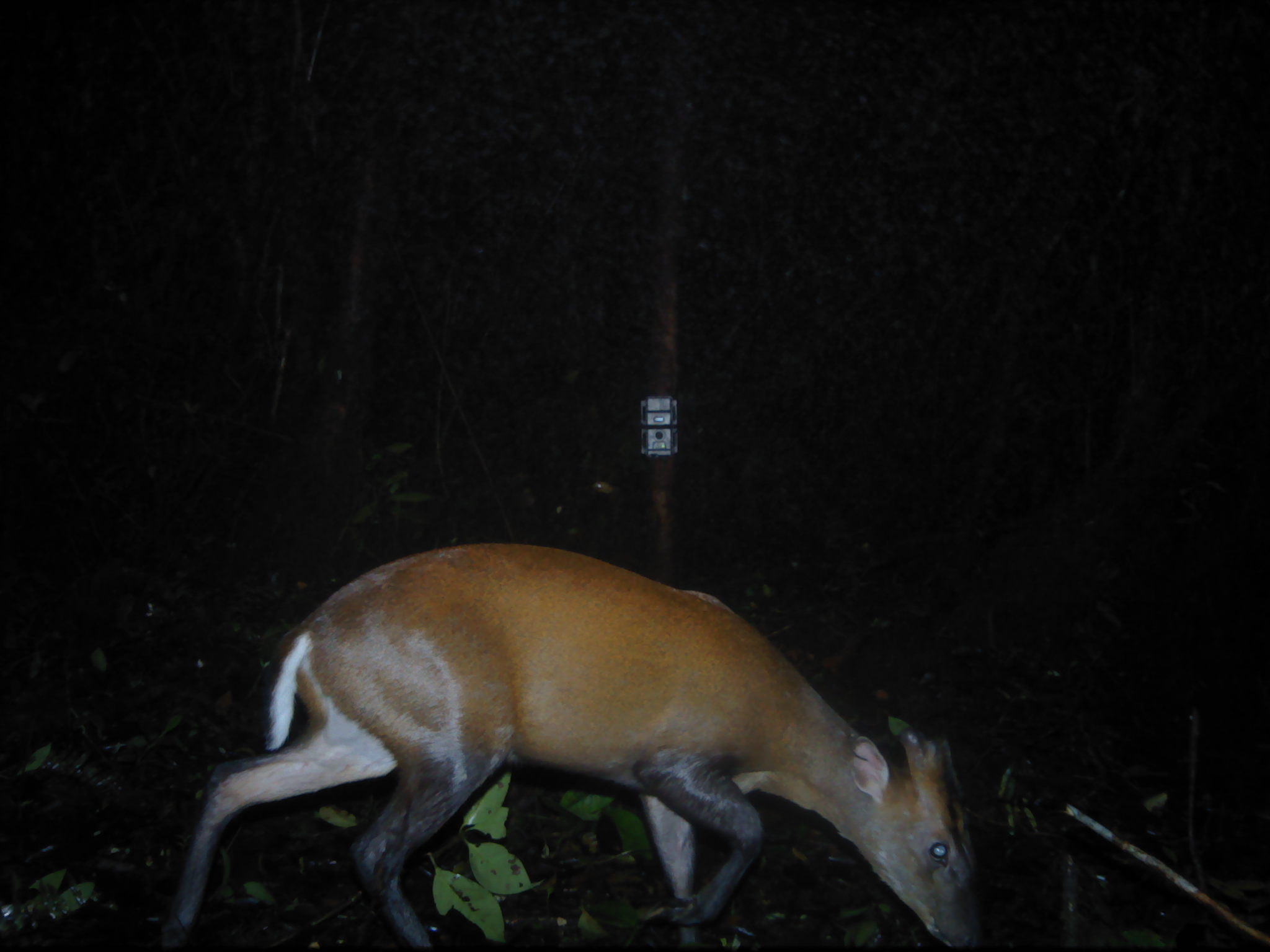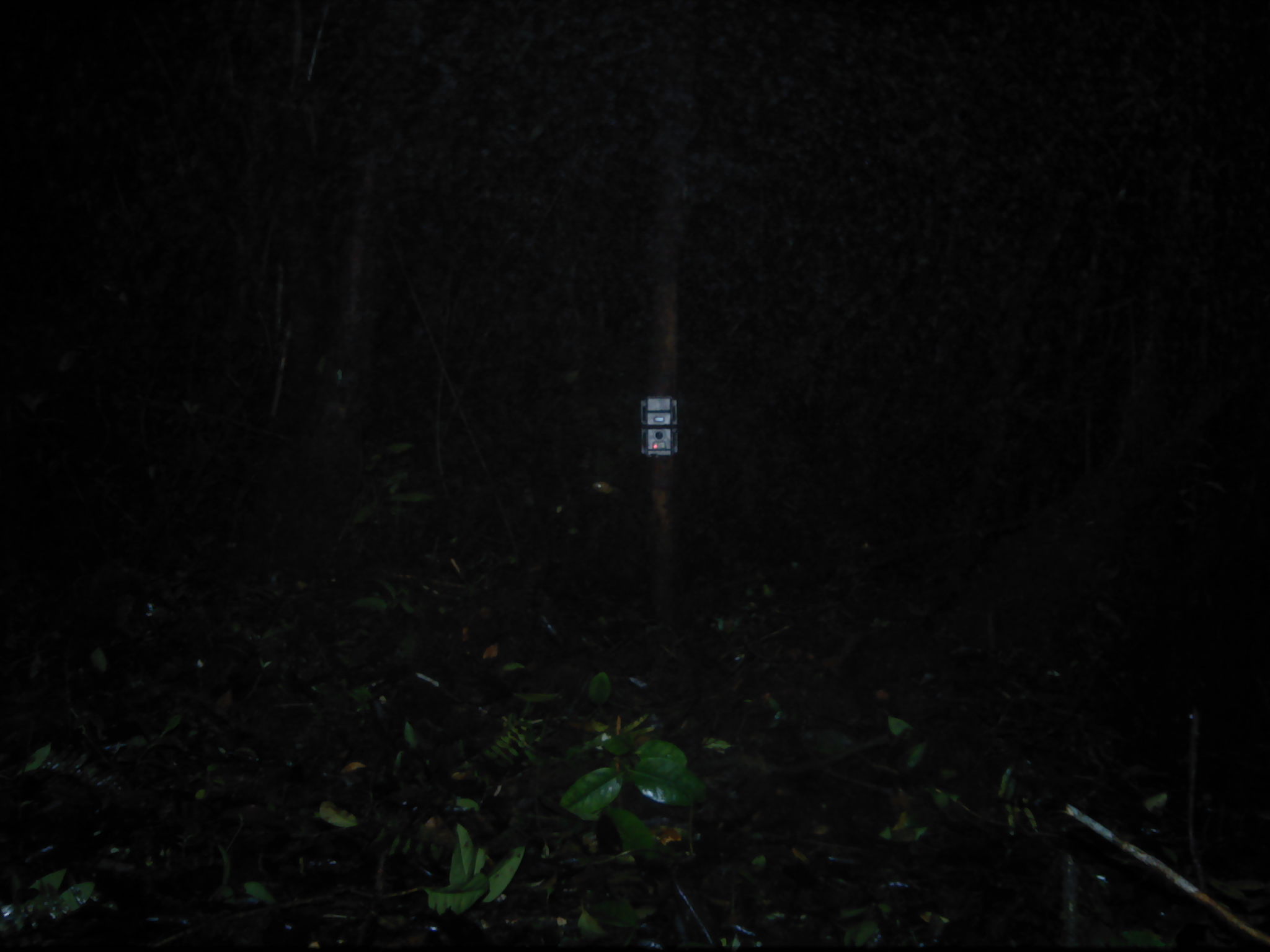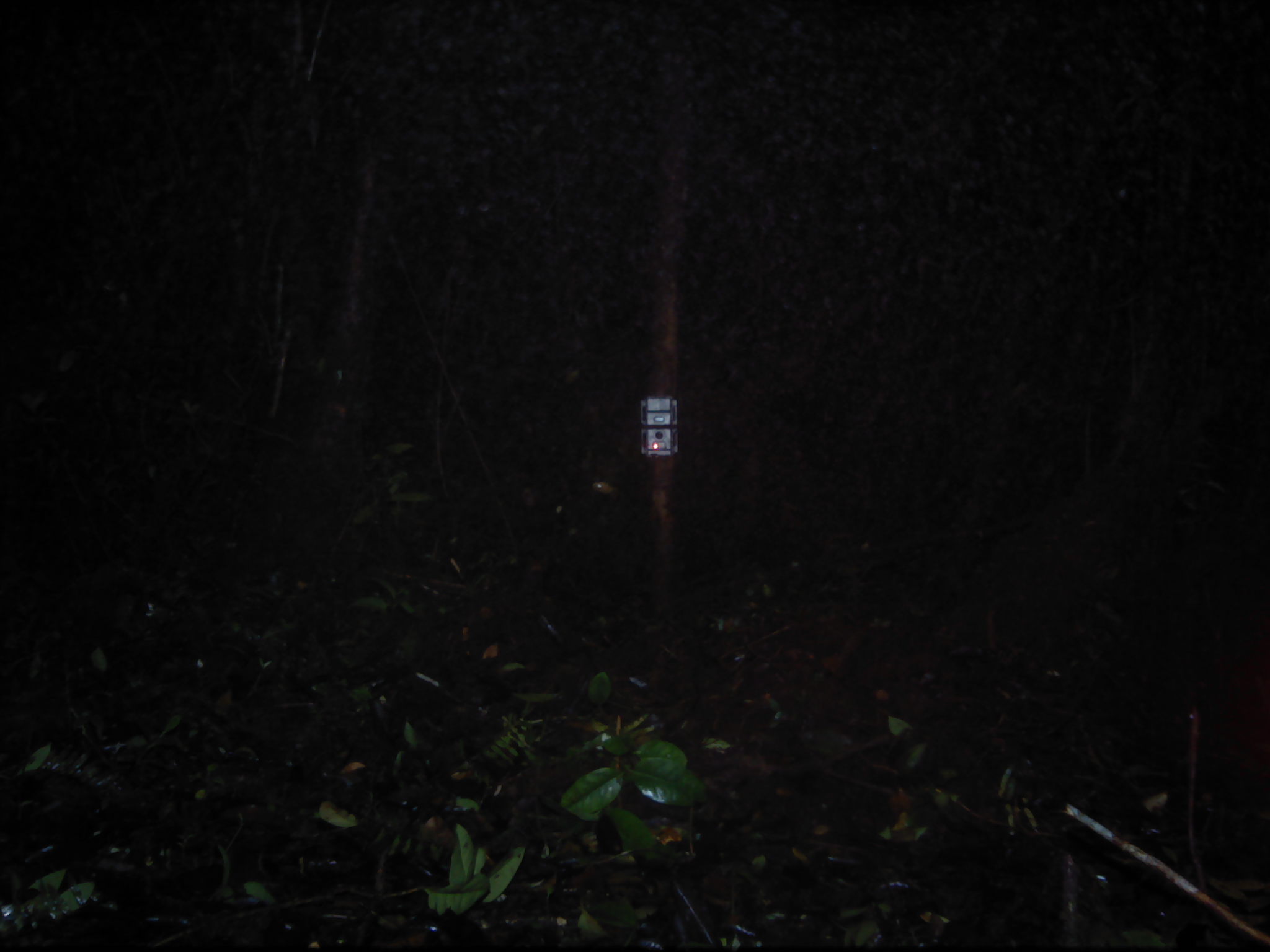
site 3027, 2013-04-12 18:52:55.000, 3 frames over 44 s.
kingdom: Animalia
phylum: Chordata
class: Mammalia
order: Artiodactyla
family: Cervidae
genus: Muntiacus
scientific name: Muntiacus muntjak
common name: southern red muntjac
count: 1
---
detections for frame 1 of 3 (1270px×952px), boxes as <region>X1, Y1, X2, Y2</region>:
muntiacus muntjak: <region>149, 541, 985, 951</region>